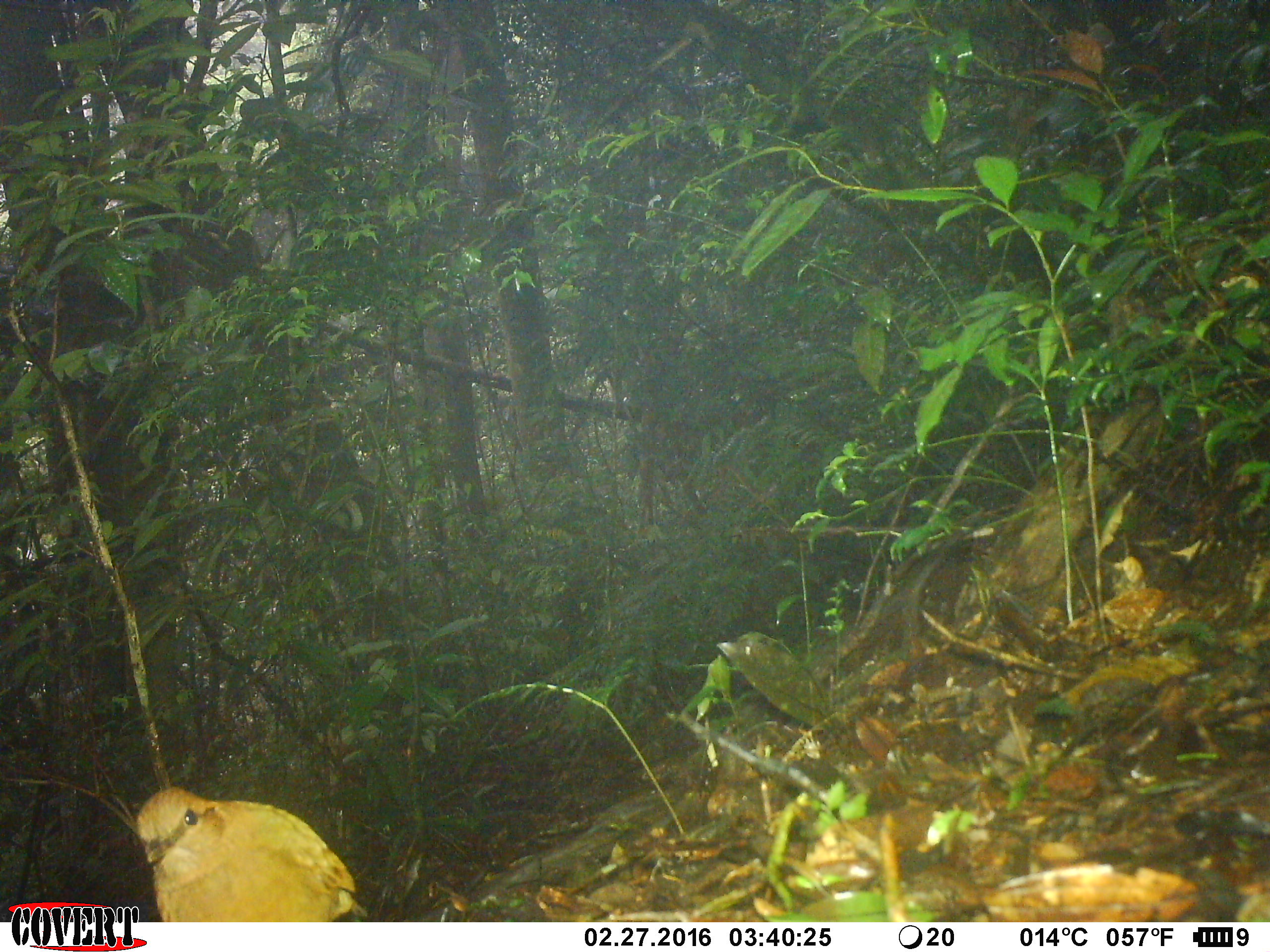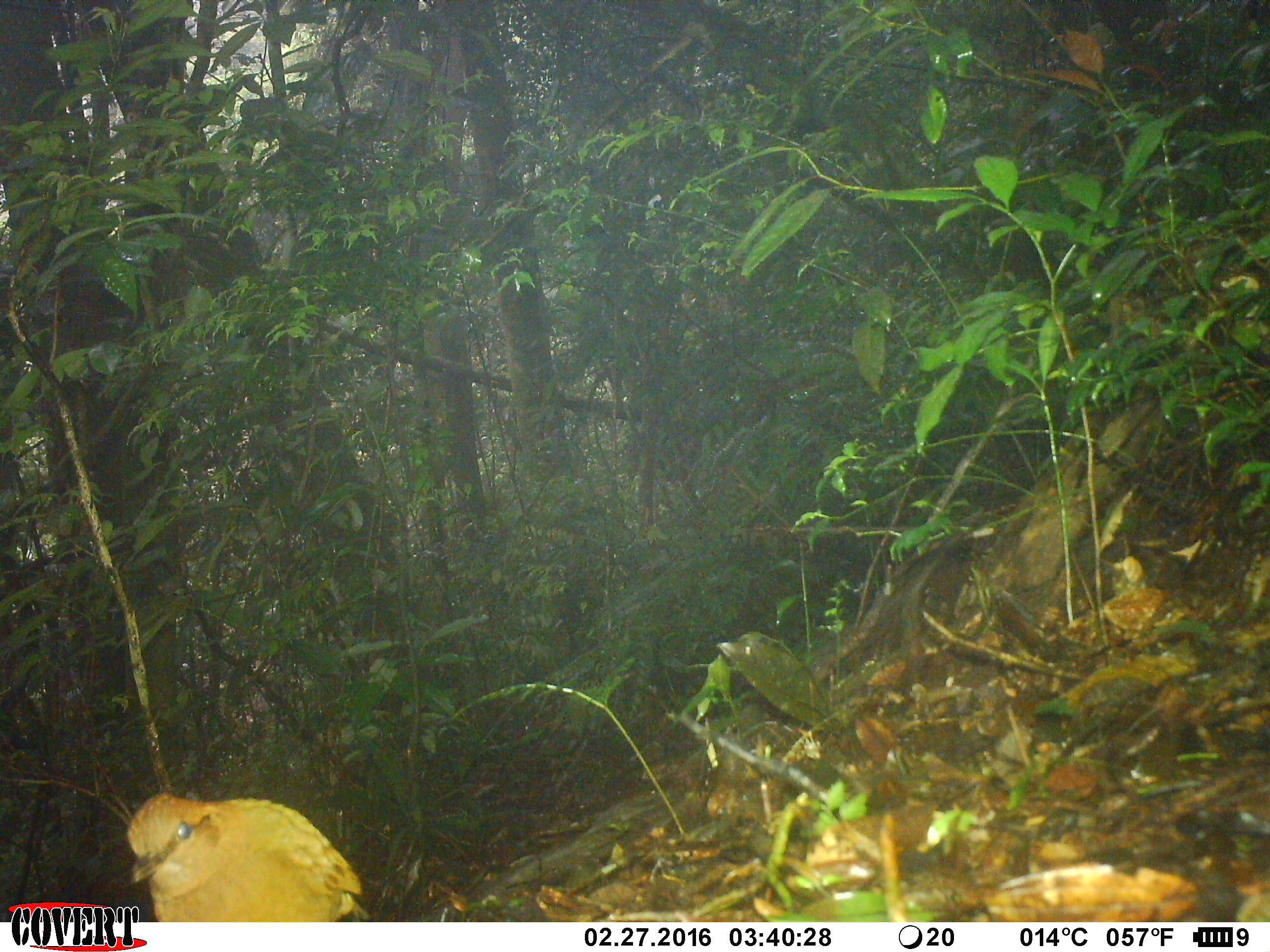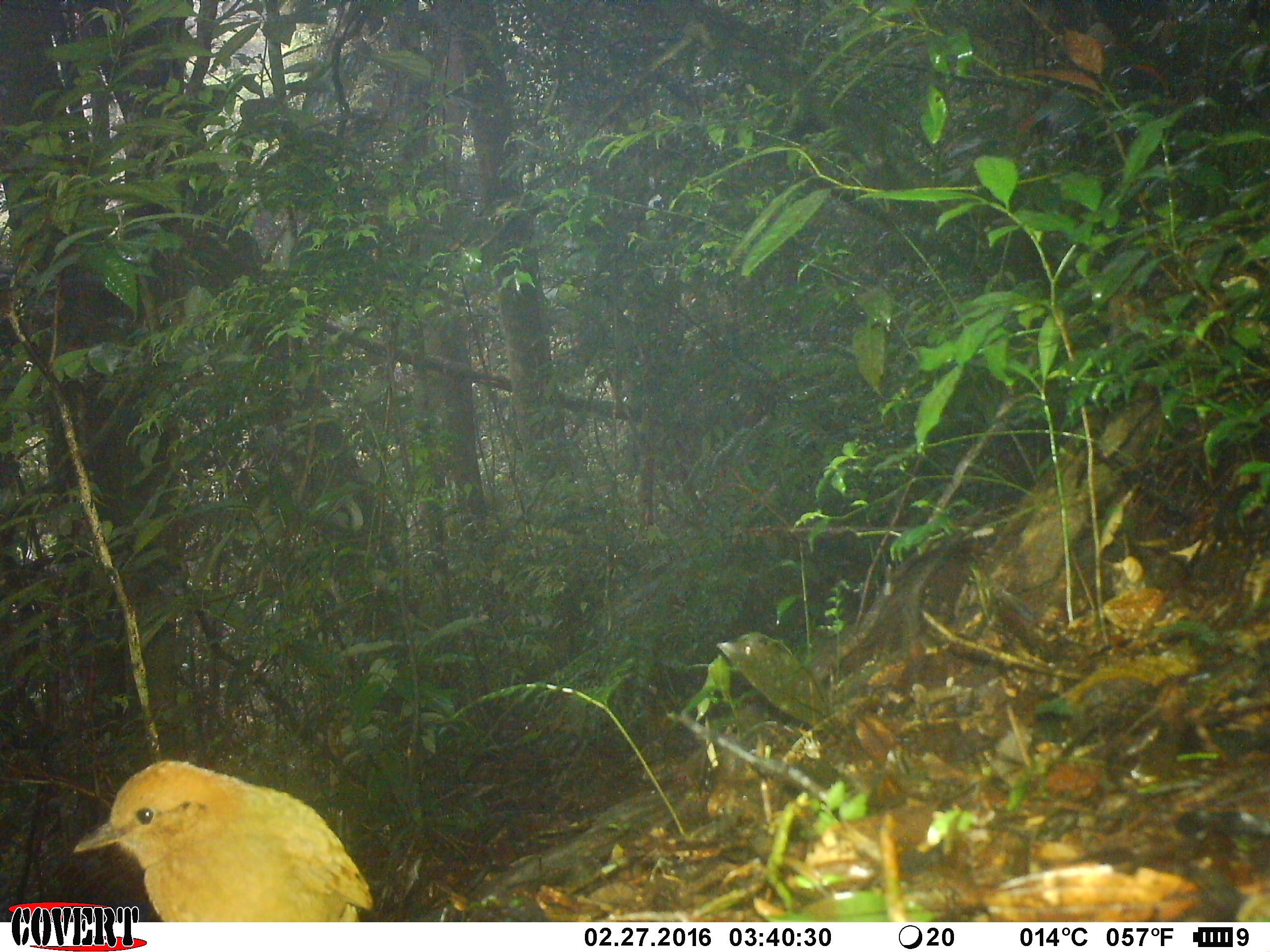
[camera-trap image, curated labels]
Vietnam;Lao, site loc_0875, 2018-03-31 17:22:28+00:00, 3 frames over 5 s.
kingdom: Animalia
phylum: Chordata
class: Aves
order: Passeriformes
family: Pittidae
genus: Pitta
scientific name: Pitta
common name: typical pittas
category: unidentified pitta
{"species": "unidentified pitta (typical pittas) (Pitta)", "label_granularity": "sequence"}